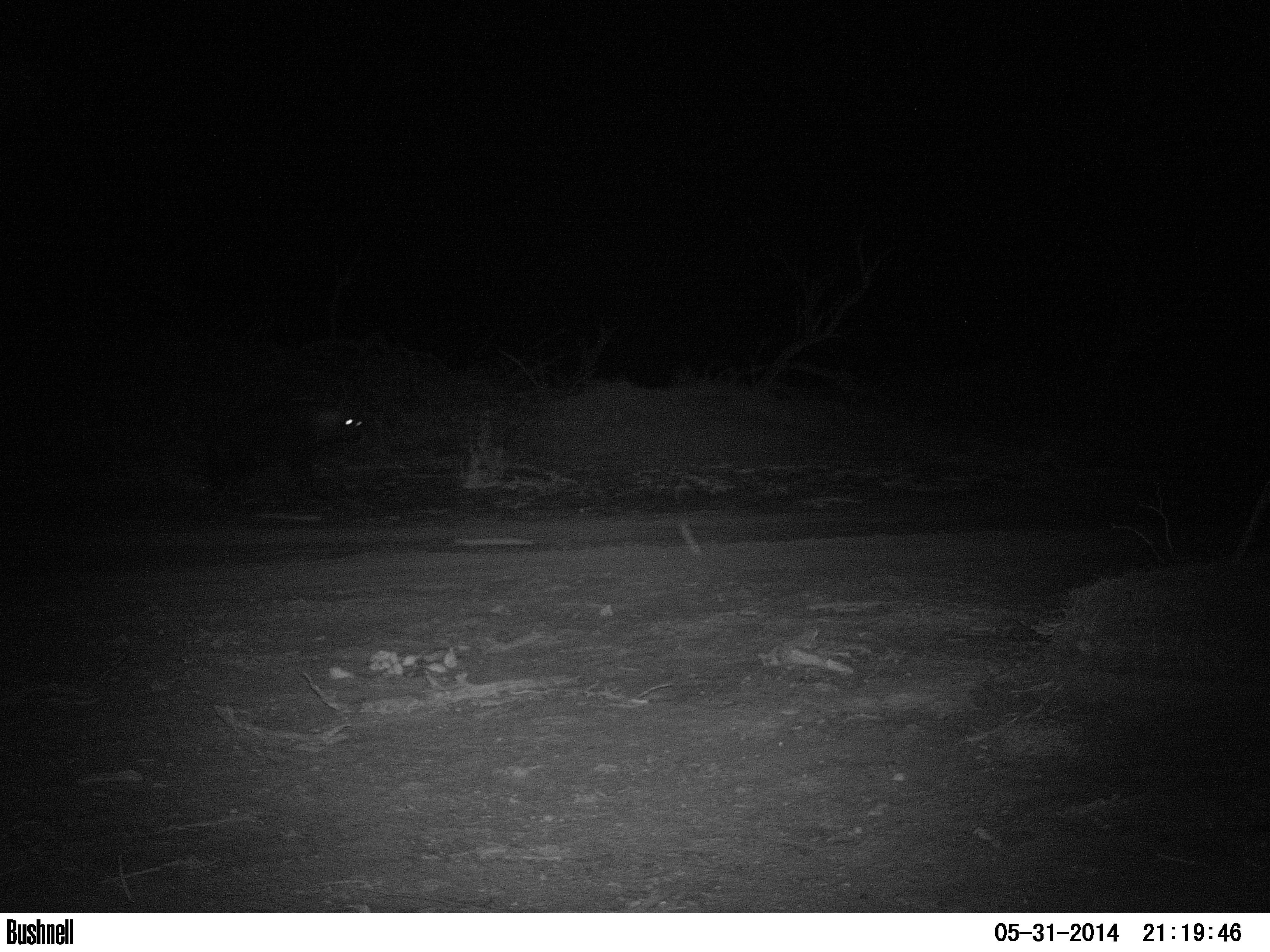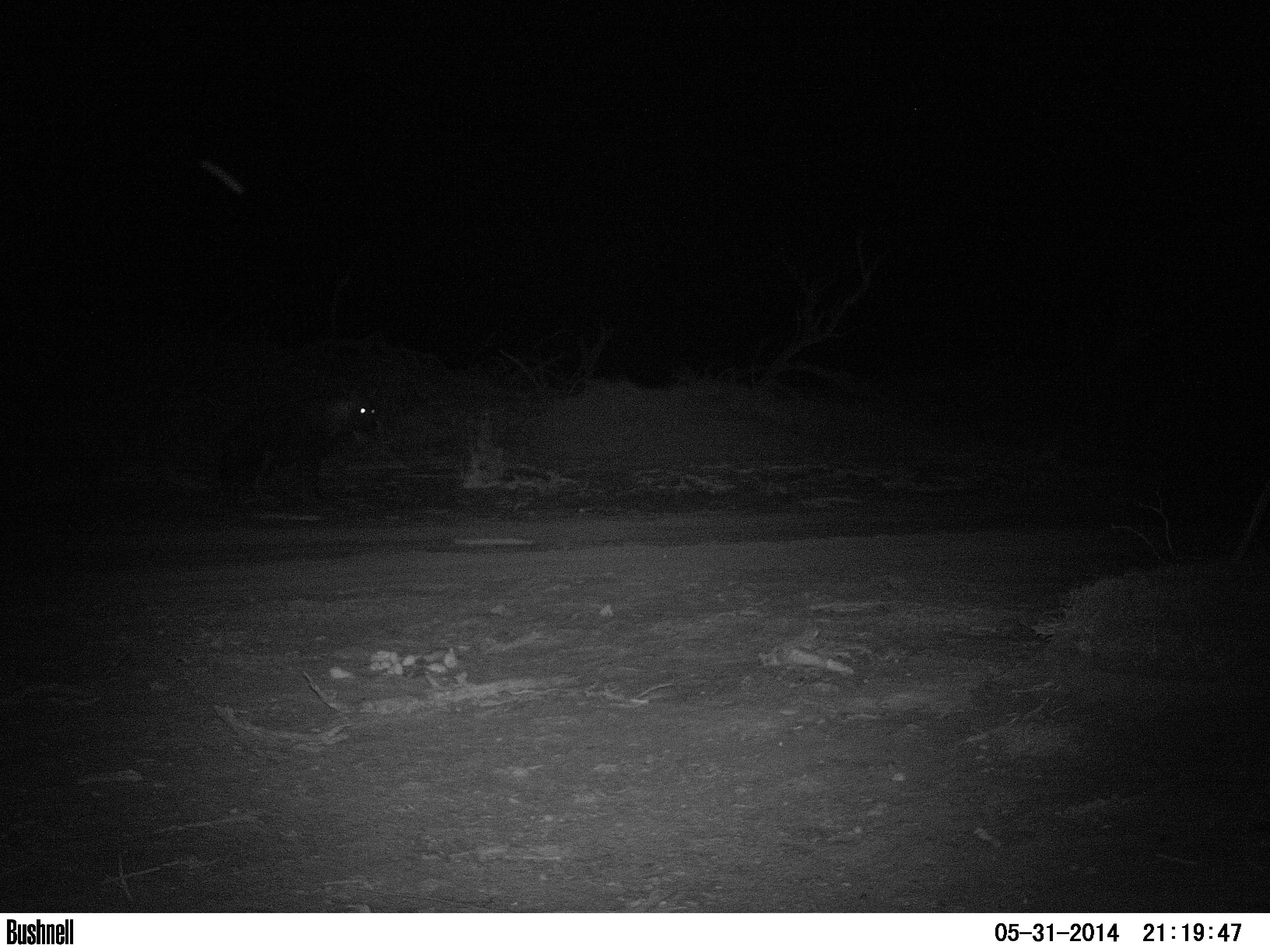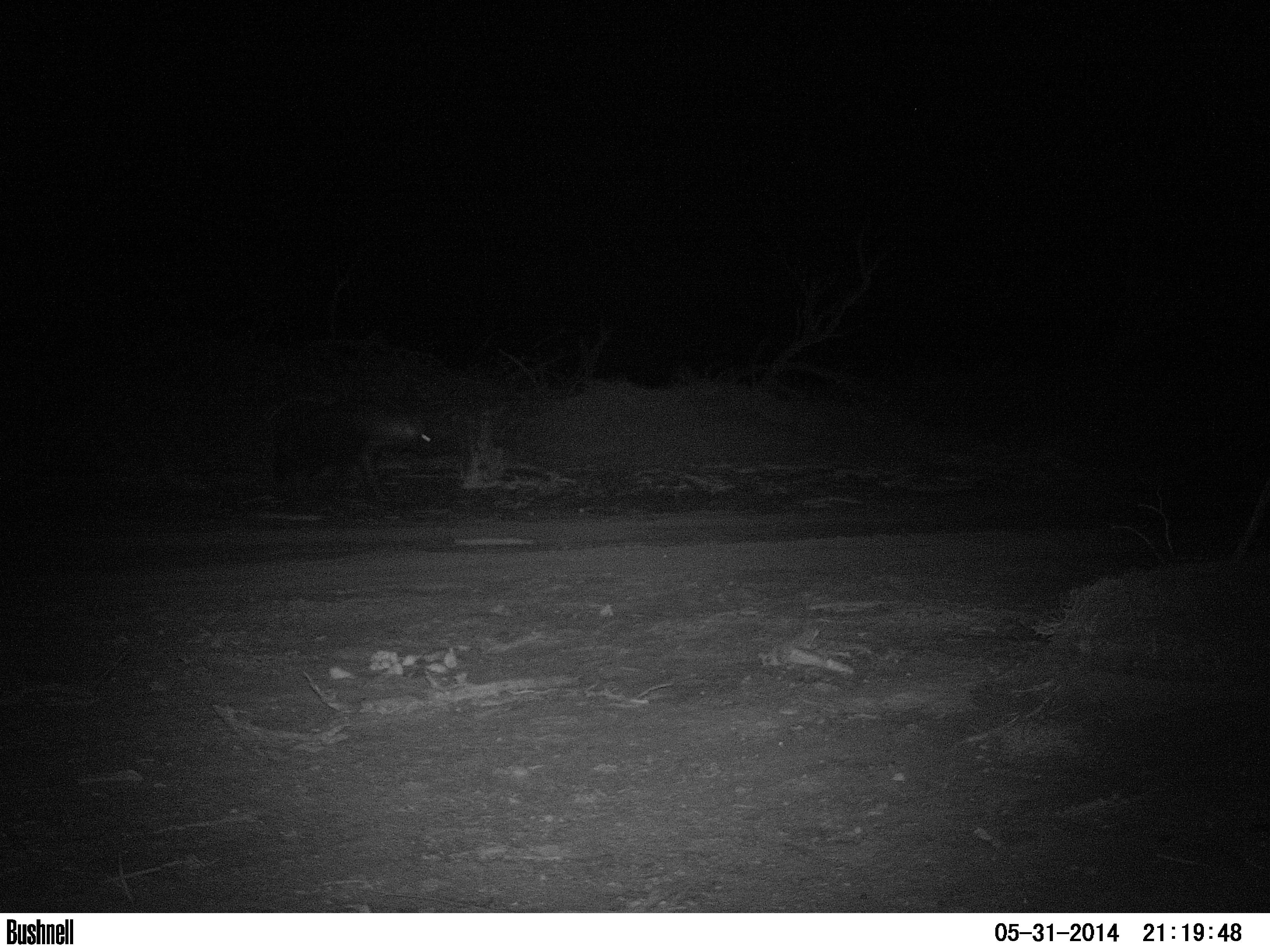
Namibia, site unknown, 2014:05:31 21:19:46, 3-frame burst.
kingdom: Animalia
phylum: Chordata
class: Mammalia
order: Carnivora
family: Hyaenidae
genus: Parahyaena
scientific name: Parahyaena brunnea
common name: brown hyena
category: hyaena brunnea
Hyaena brunnea (brown hyena) (Parahyaena brunnea).